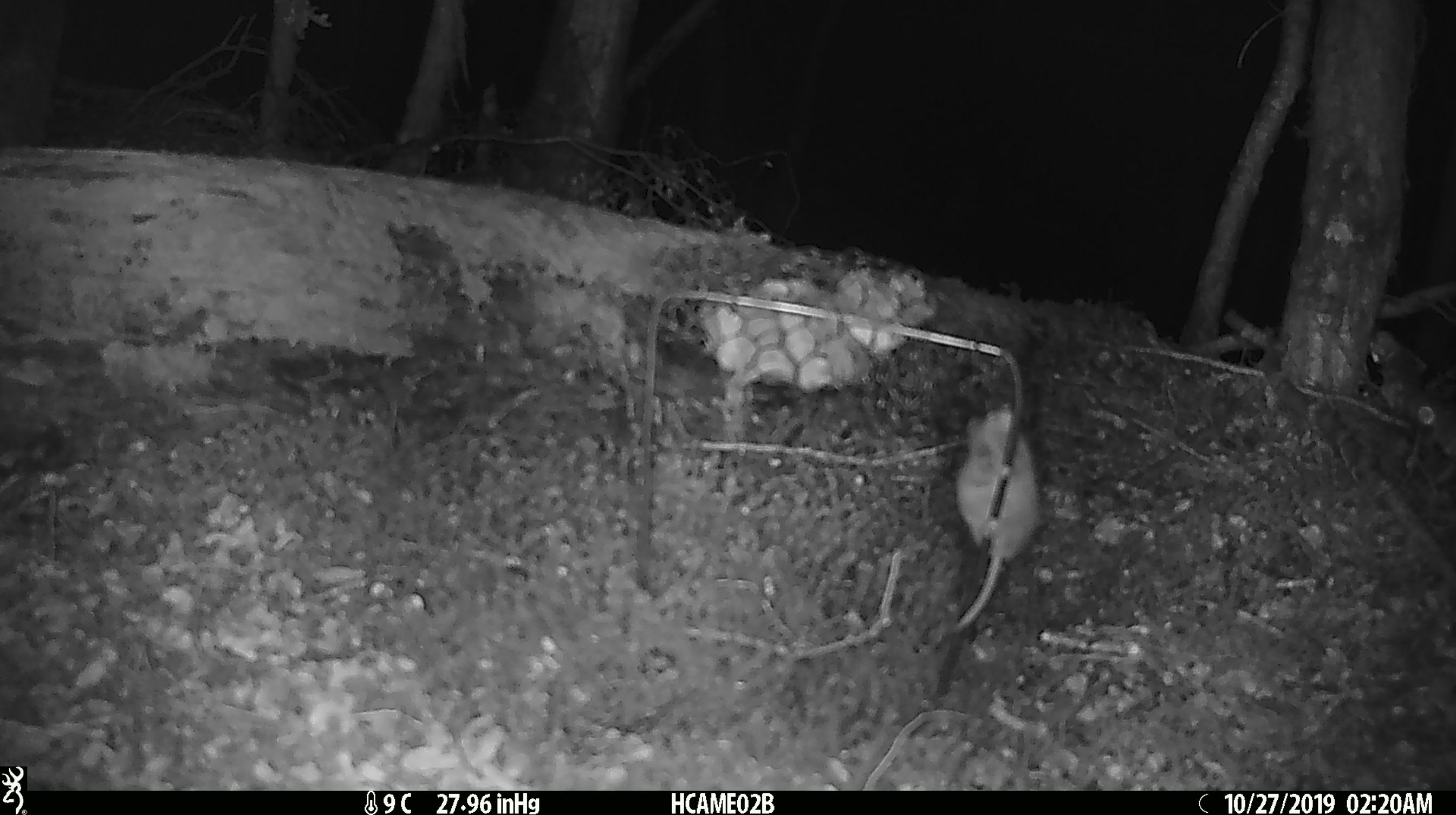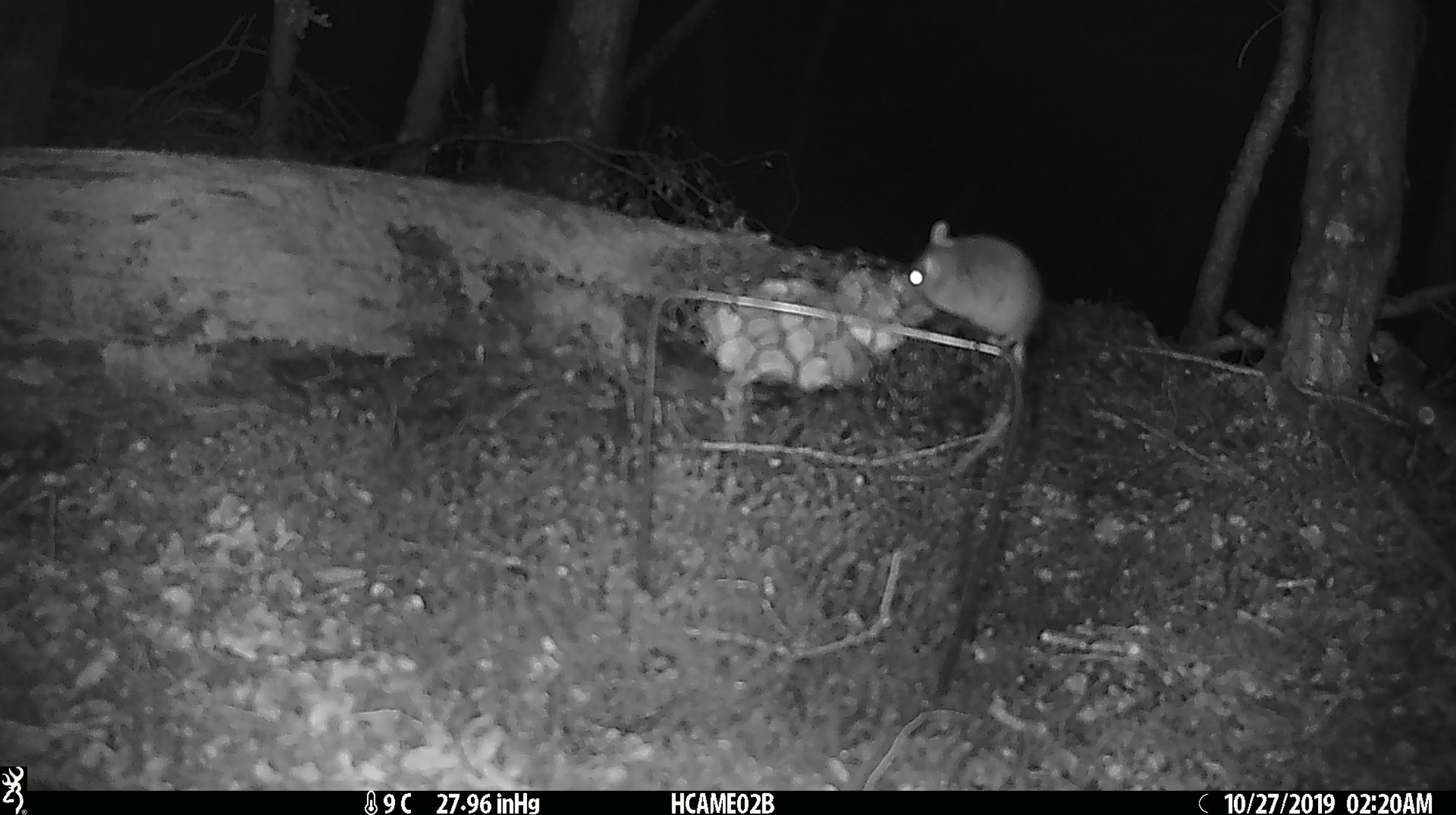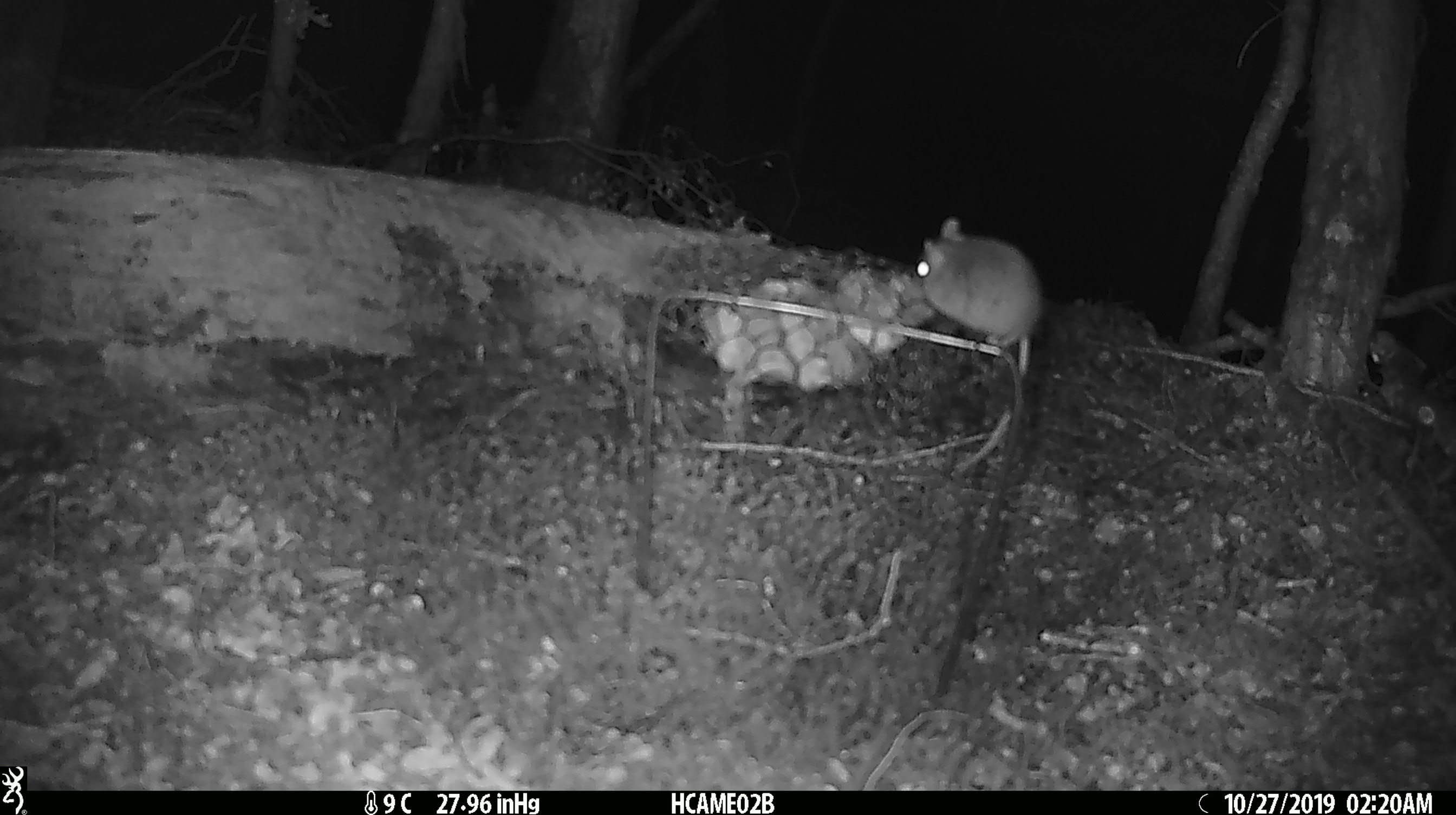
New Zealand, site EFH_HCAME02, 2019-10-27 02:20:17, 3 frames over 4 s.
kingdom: Animalia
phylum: Chordata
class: Mammalia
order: Rodentia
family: Muridae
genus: Mus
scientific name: Mus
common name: mouse